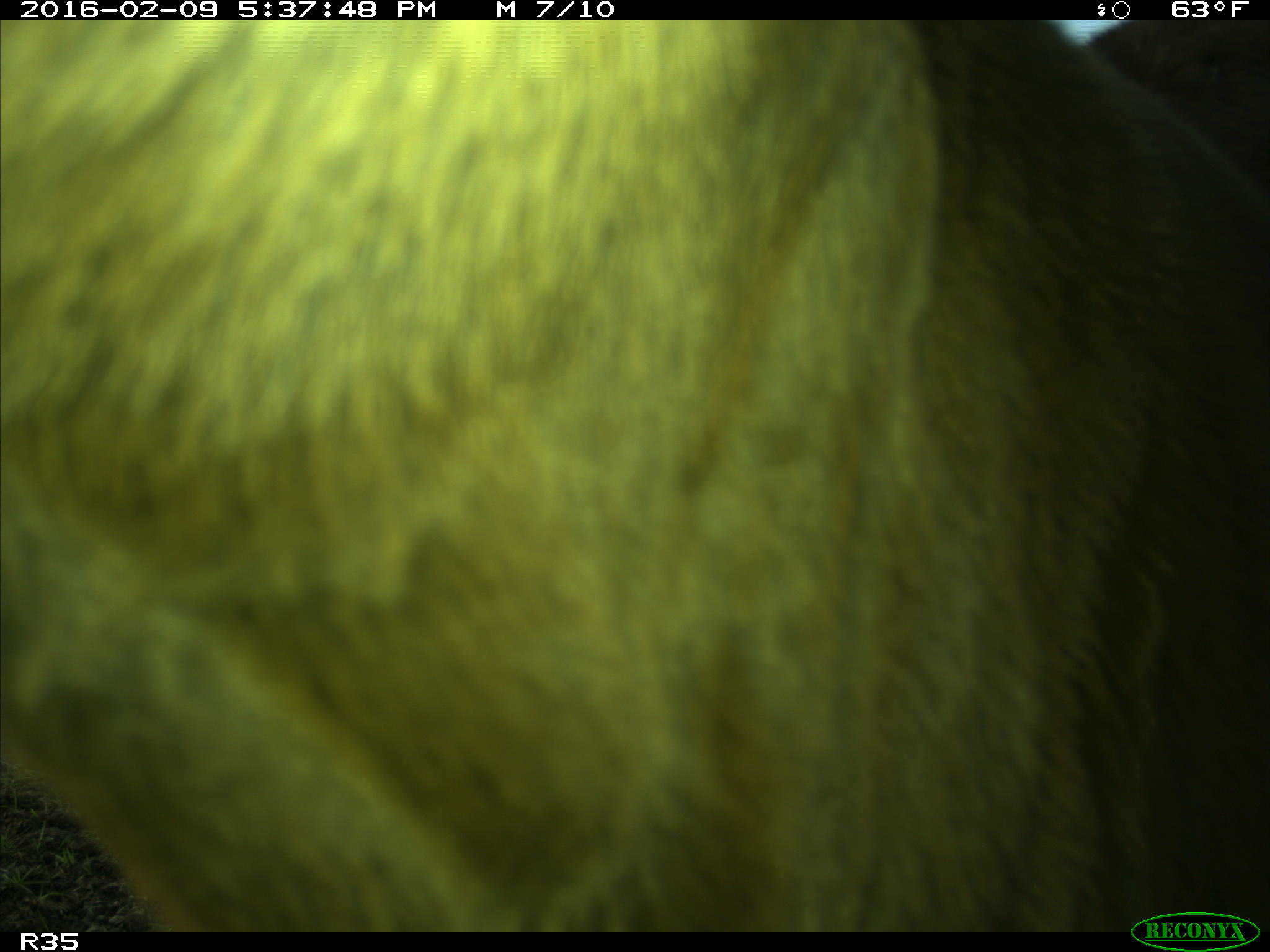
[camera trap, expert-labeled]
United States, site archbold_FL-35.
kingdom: Animalia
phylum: Chordata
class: Mammalia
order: Artiodactyla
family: Bovidae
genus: Bos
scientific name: Bos taurus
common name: domestic cow